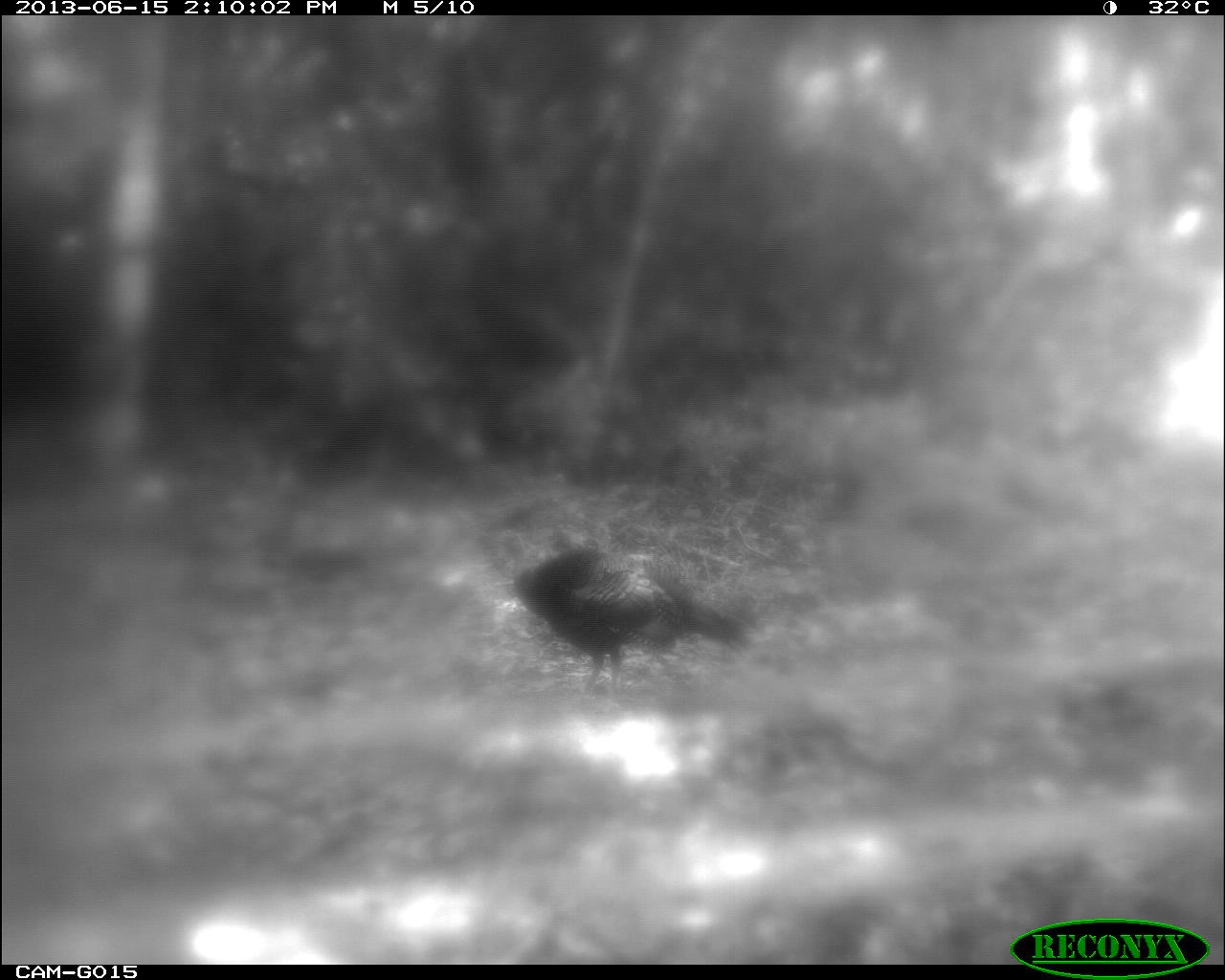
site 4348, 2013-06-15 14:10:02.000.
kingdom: Animalia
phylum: Chordata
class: Aves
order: Galliformes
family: Phasianidae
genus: Meleagris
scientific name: Meleagris ocellata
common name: ocellated turkey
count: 1